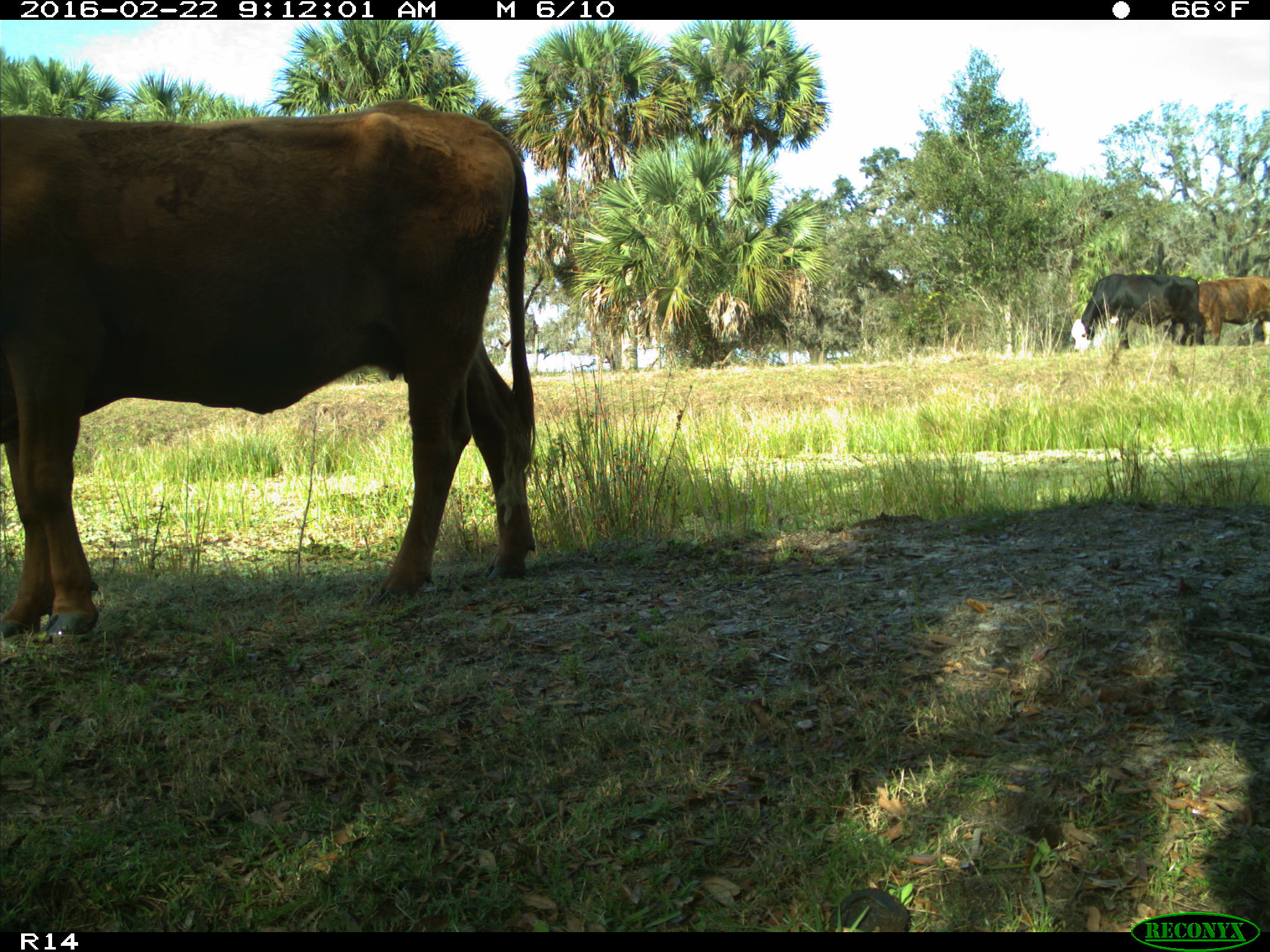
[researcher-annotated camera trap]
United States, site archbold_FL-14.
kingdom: Animalia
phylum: Chordata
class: Mammalia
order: Artiodactyla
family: Bovidae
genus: Bos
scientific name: Bos taurus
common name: domestic cow